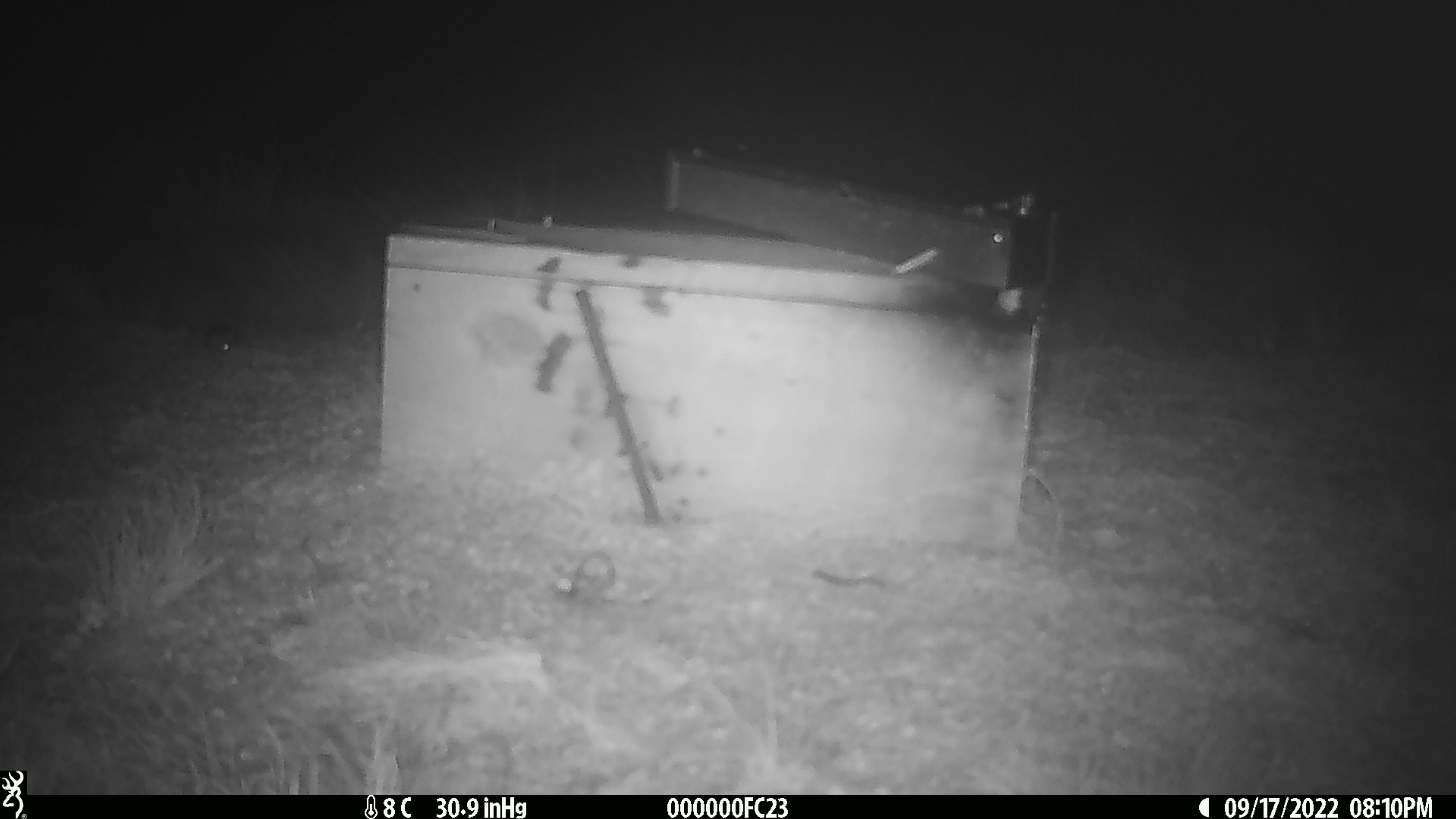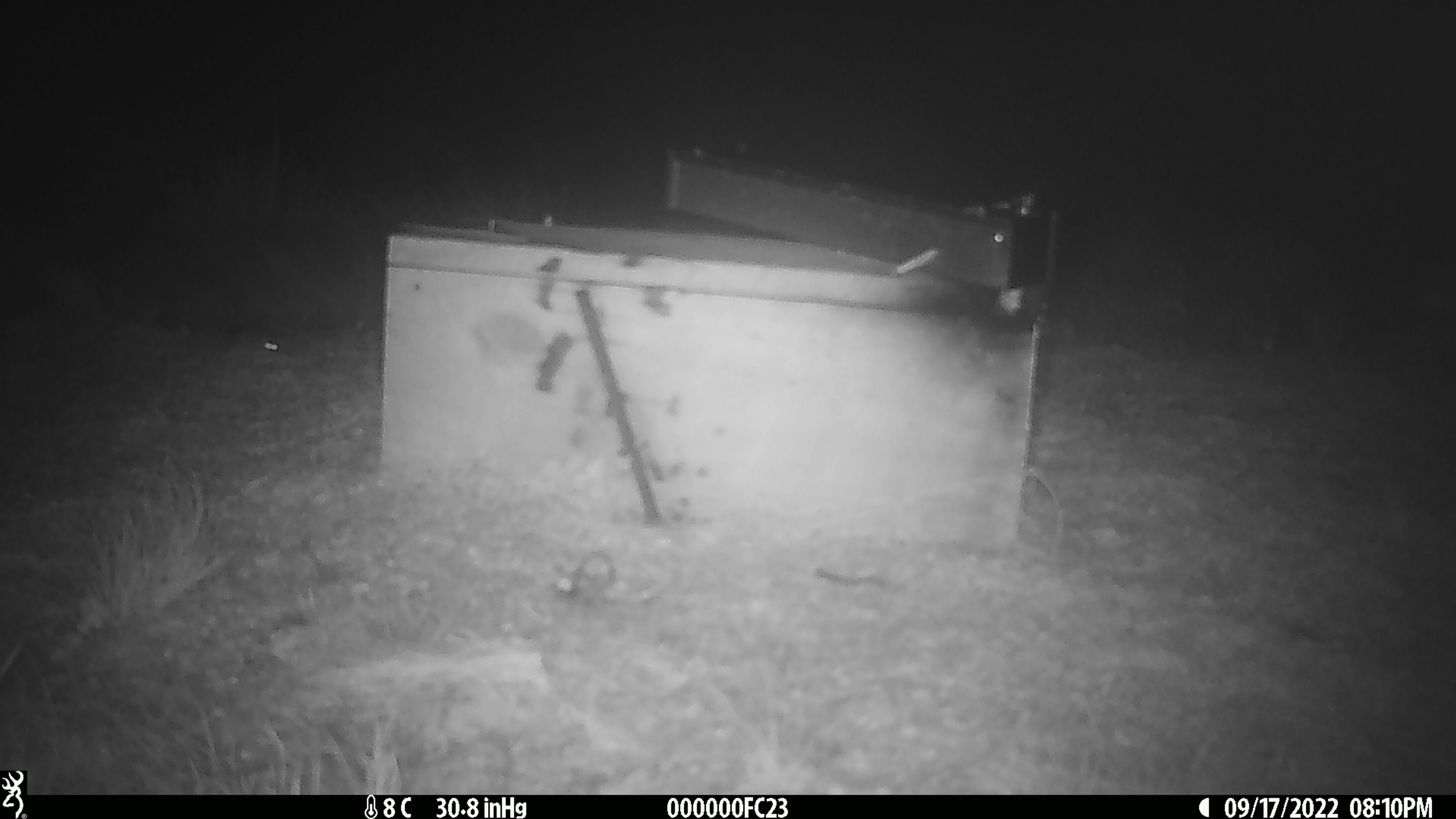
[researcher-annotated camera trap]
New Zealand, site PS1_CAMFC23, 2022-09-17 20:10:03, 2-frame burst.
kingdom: Animalia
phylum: Chordata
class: Mammalia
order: Rodentia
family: Muridae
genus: Mus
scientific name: Mus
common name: mouse